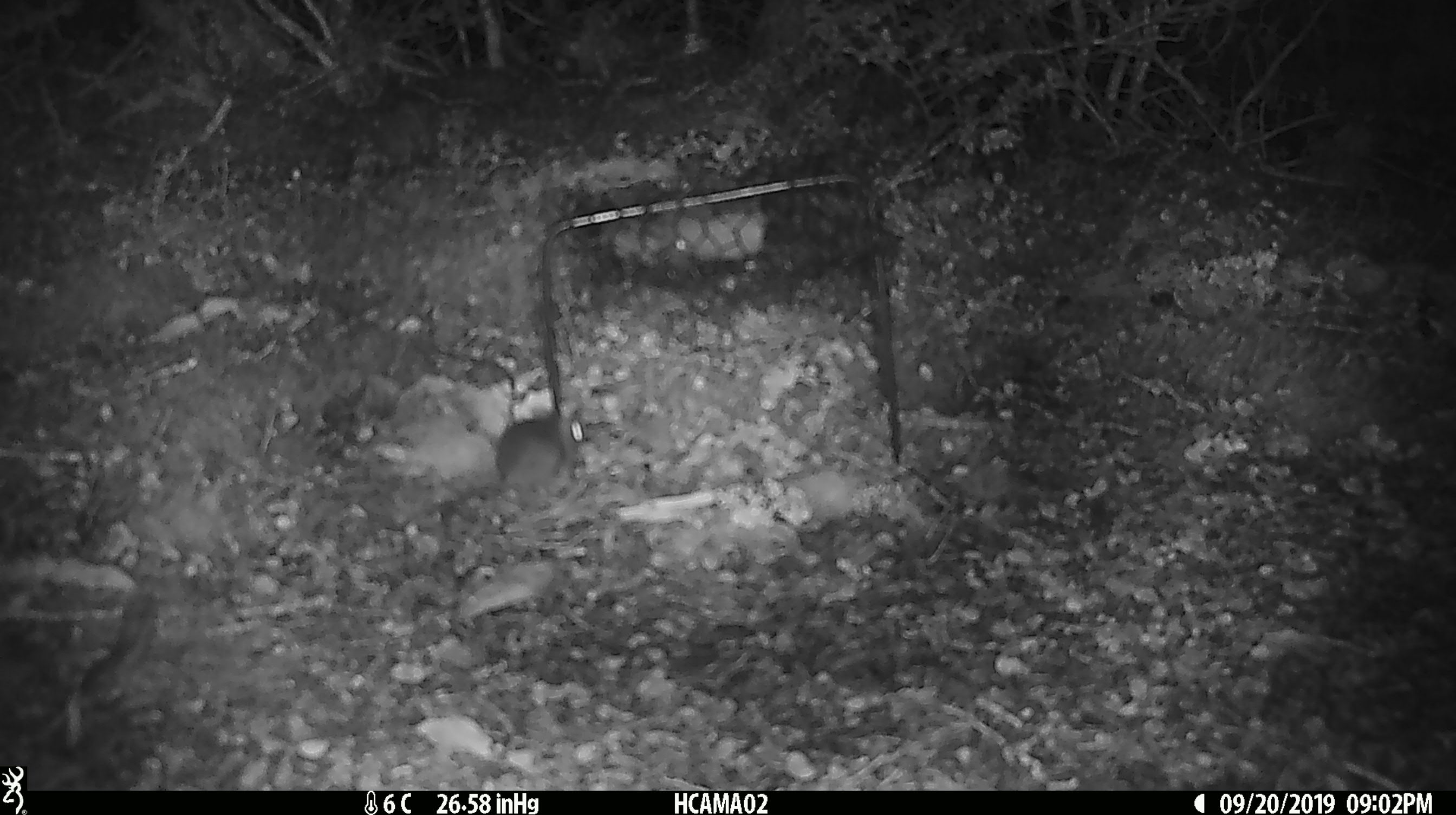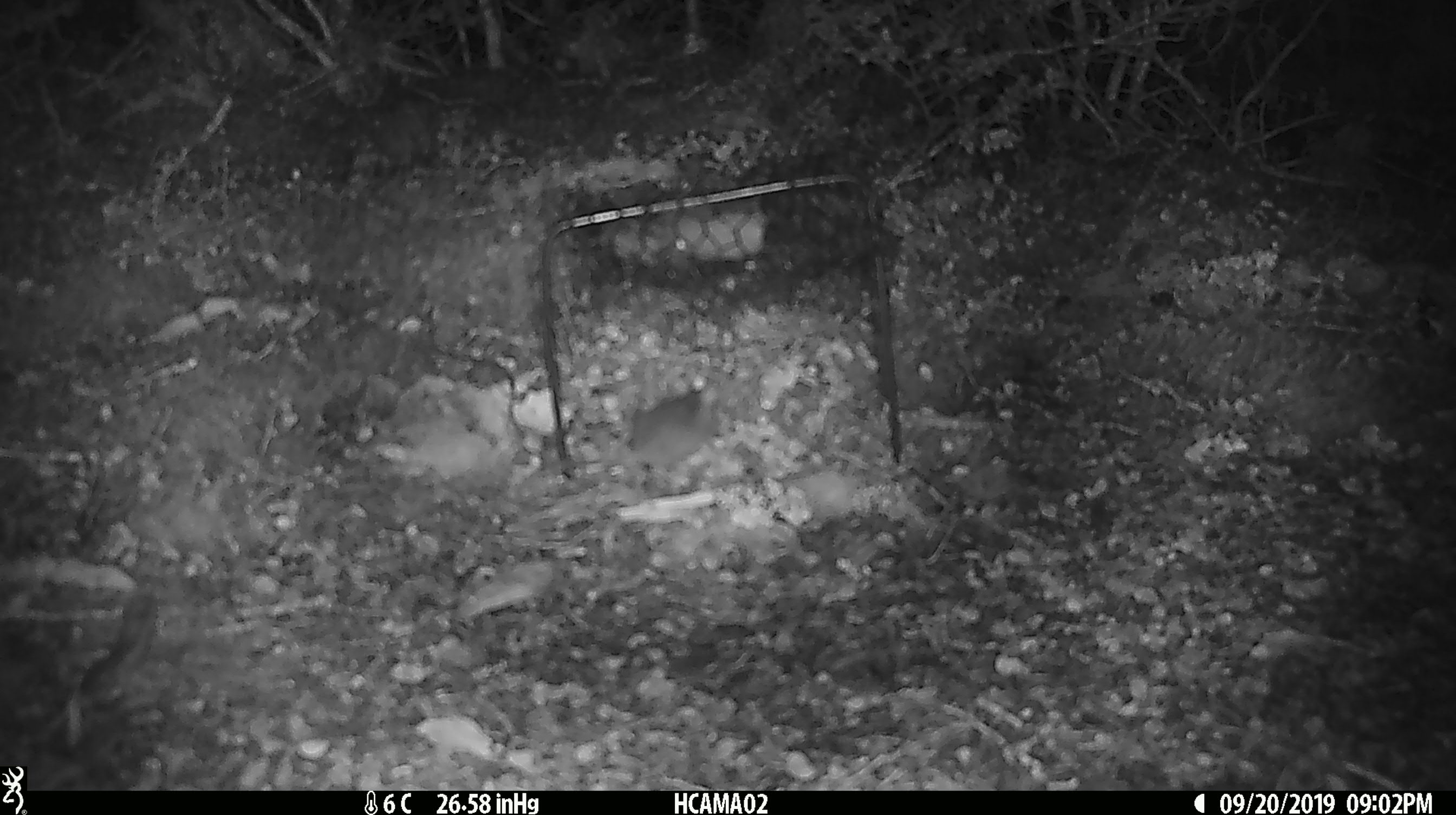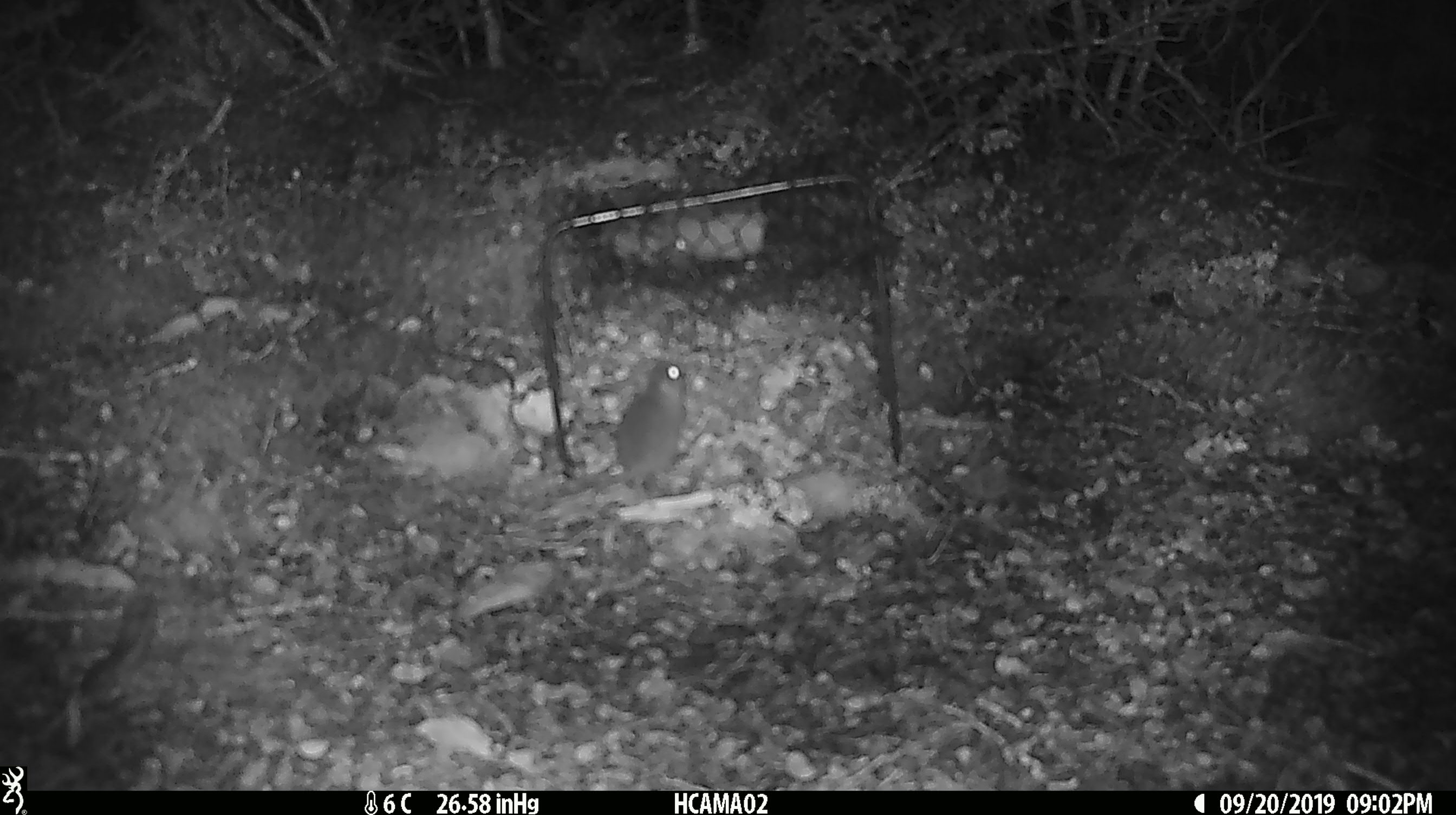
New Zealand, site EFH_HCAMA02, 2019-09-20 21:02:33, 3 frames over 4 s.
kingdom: Animalia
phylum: Chordata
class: Mammalia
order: Rodentia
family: Muridae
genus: Mus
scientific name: Mus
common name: mouse